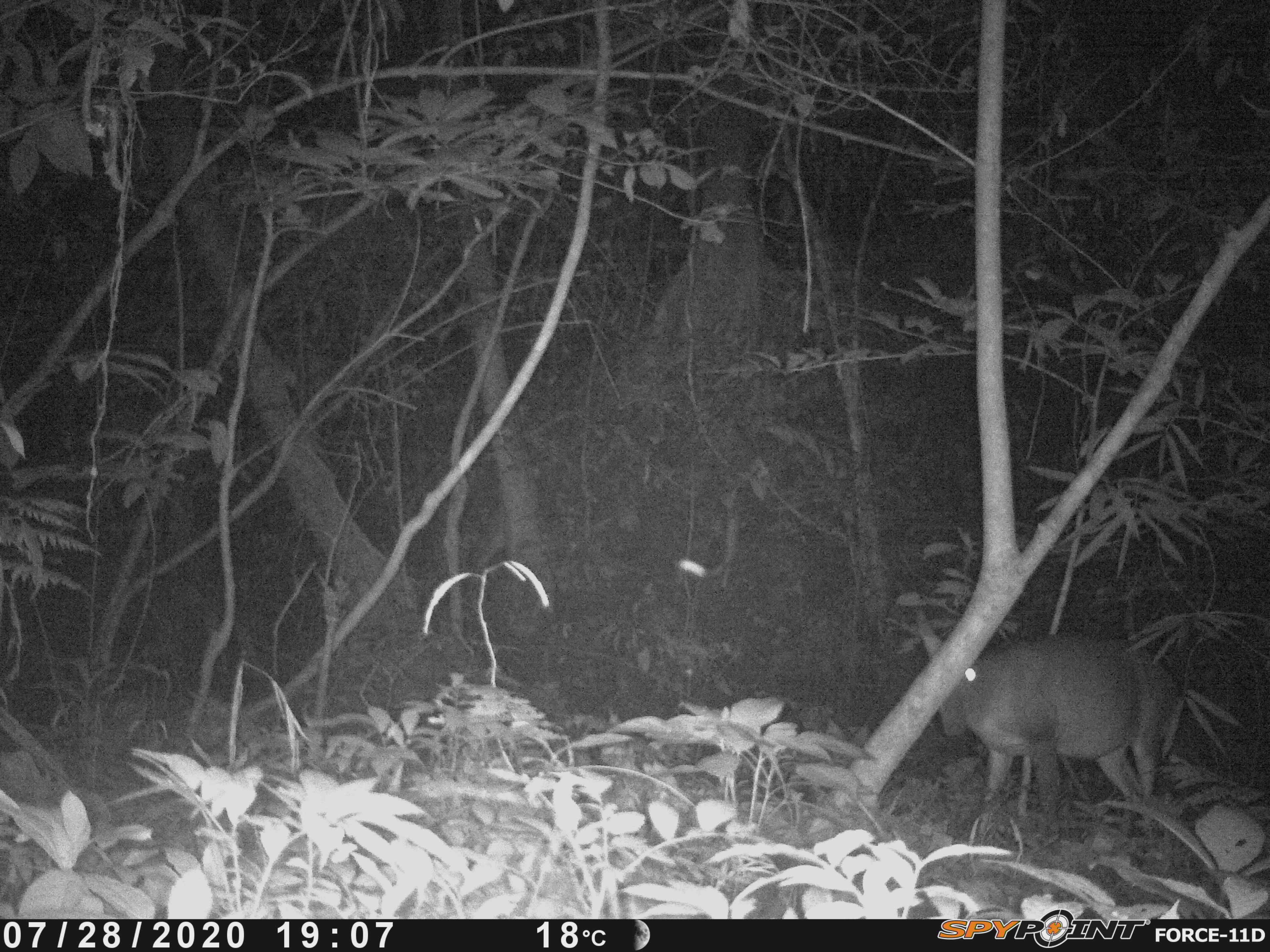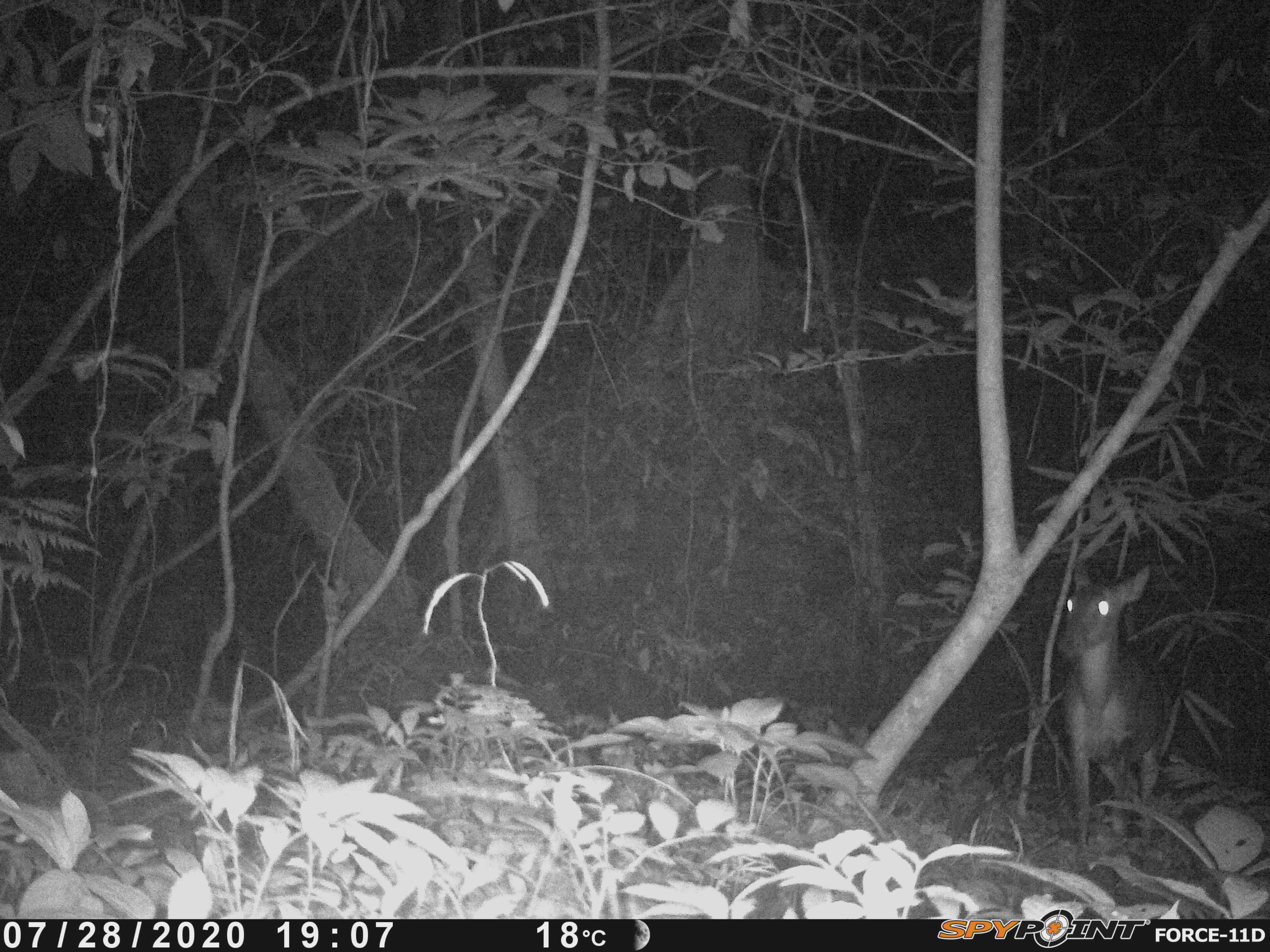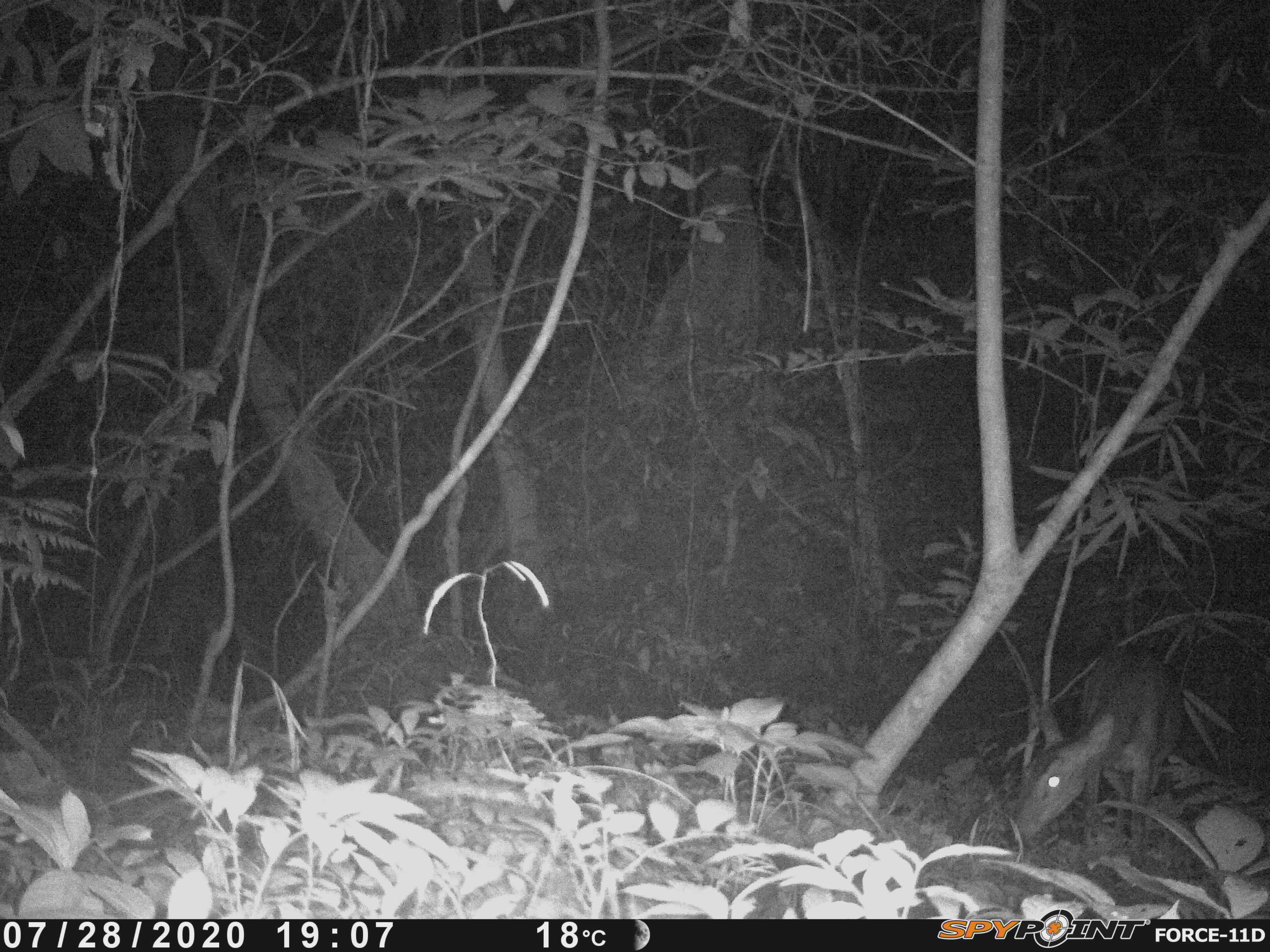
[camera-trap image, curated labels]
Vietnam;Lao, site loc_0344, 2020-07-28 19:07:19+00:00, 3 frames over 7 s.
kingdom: Animalia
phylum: Chordata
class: Mammalia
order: Artiodactyla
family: Cervidae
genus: Muntiacus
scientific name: Muntiacus vuquangensis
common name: large-antlered muntjac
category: large antlered muntjac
Large antlered muntjac (large-antlered muntjac) (Muntiacus vuquangensis). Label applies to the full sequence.